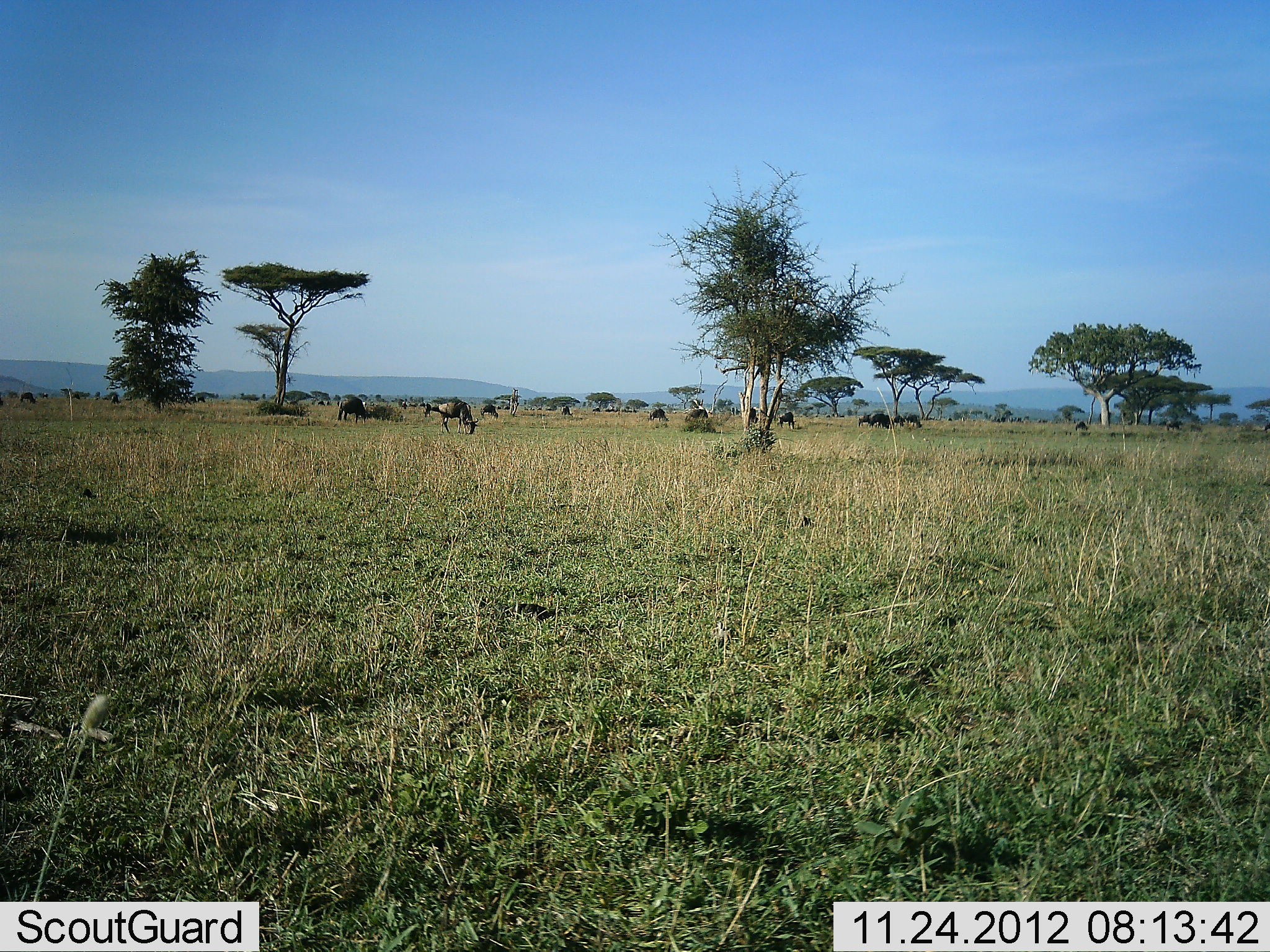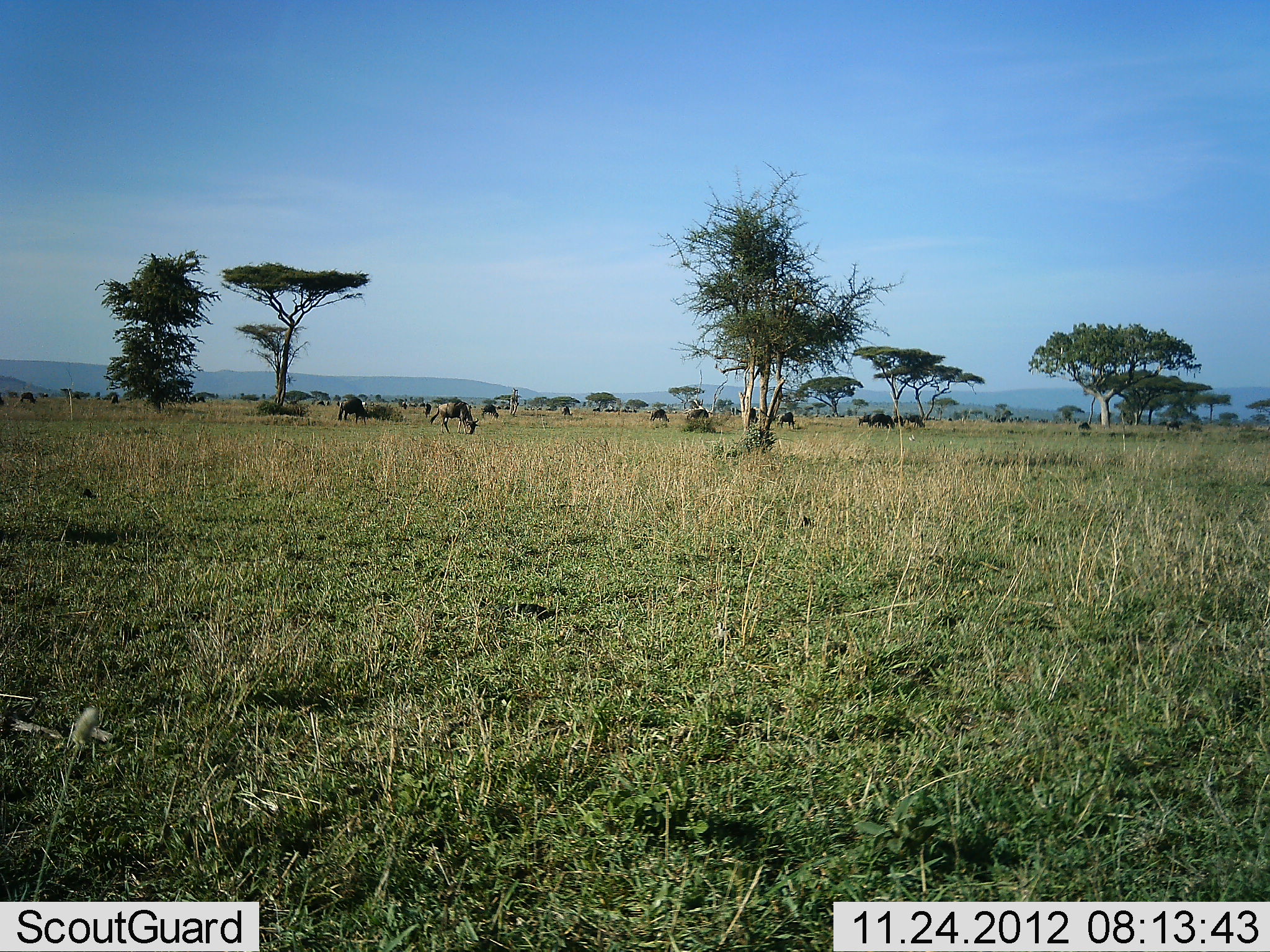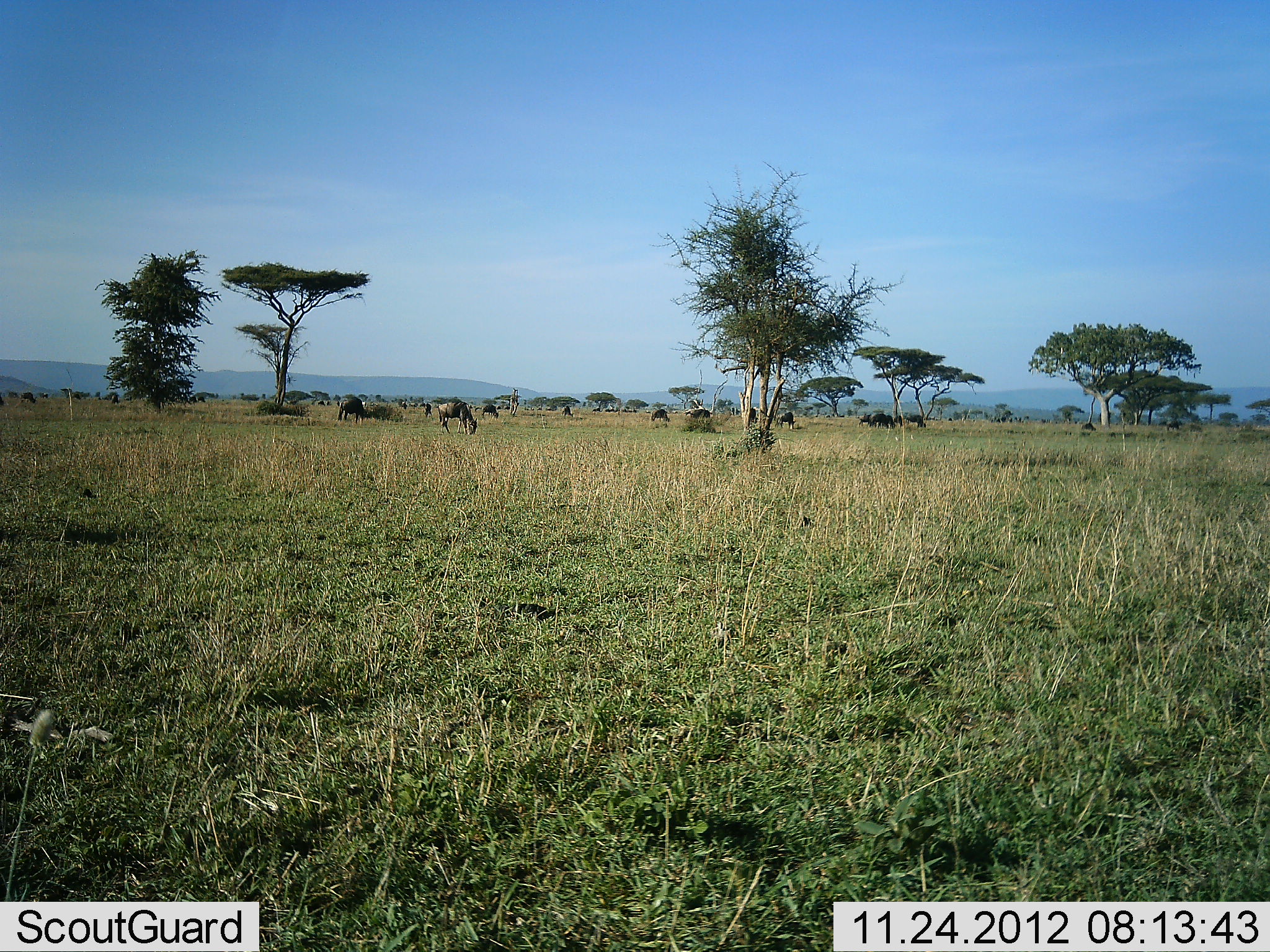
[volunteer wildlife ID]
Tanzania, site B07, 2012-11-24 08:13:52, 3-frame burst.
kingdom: Animalia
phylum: Chordata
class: Mammalia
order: Artiodactyla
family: Bovidae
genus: Connochaetes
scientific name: Connochaetes taurinus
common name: blue wildebeest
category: wildebeest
Wildebeest (blue wildebeest) (Connochaetes taurinus), count 11-50. Behavior (volunteer vote fractions): standing 40%, resting 0%, moving 20%, interacting 0%. Young present (vote fraction): 0%. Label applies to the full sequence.